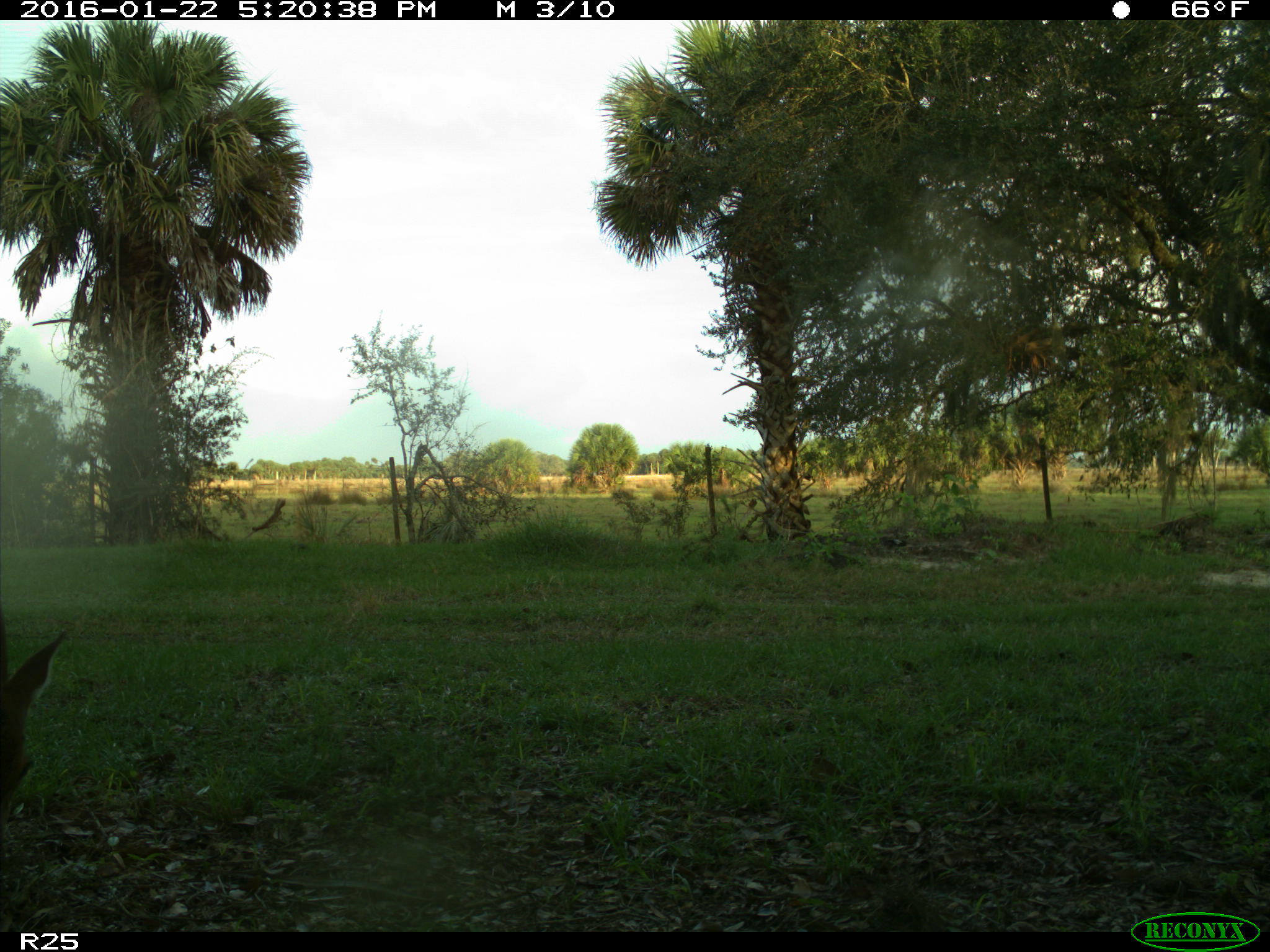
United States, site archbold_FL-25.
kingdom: Animalia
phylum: Chordata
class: Mammalia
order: Artiodactyla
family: Cervidae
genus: Odocoileus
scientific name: Odocoileus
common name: deer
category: unidentified deer